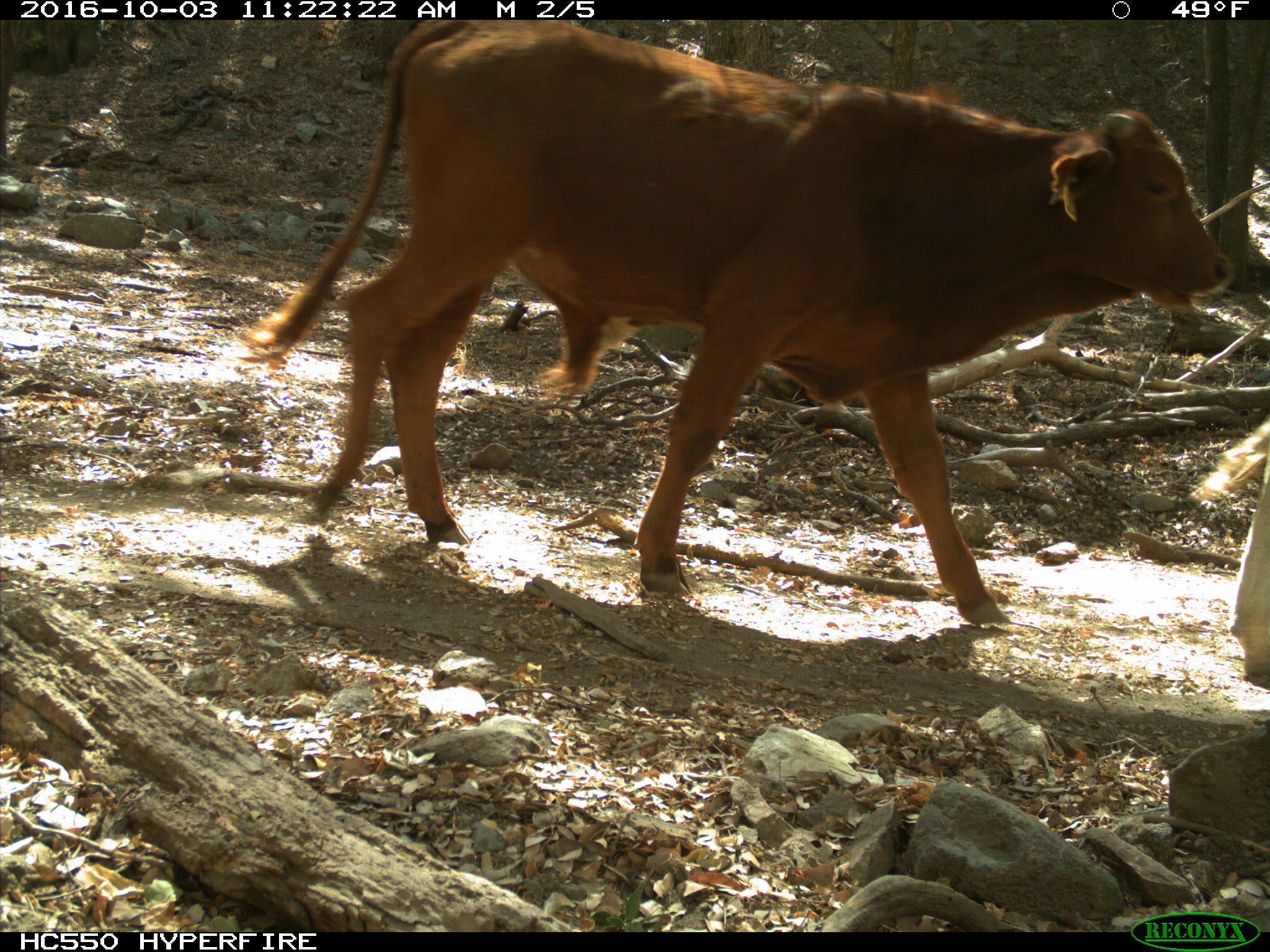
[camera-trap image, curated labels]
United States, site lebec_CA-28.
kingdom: Animalia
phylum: Chordata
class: Mammalia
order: Artiodactyla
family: Bovidae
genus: Bos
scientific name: Bos taurus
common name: domestic cow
Bos taurus (domestic cow).